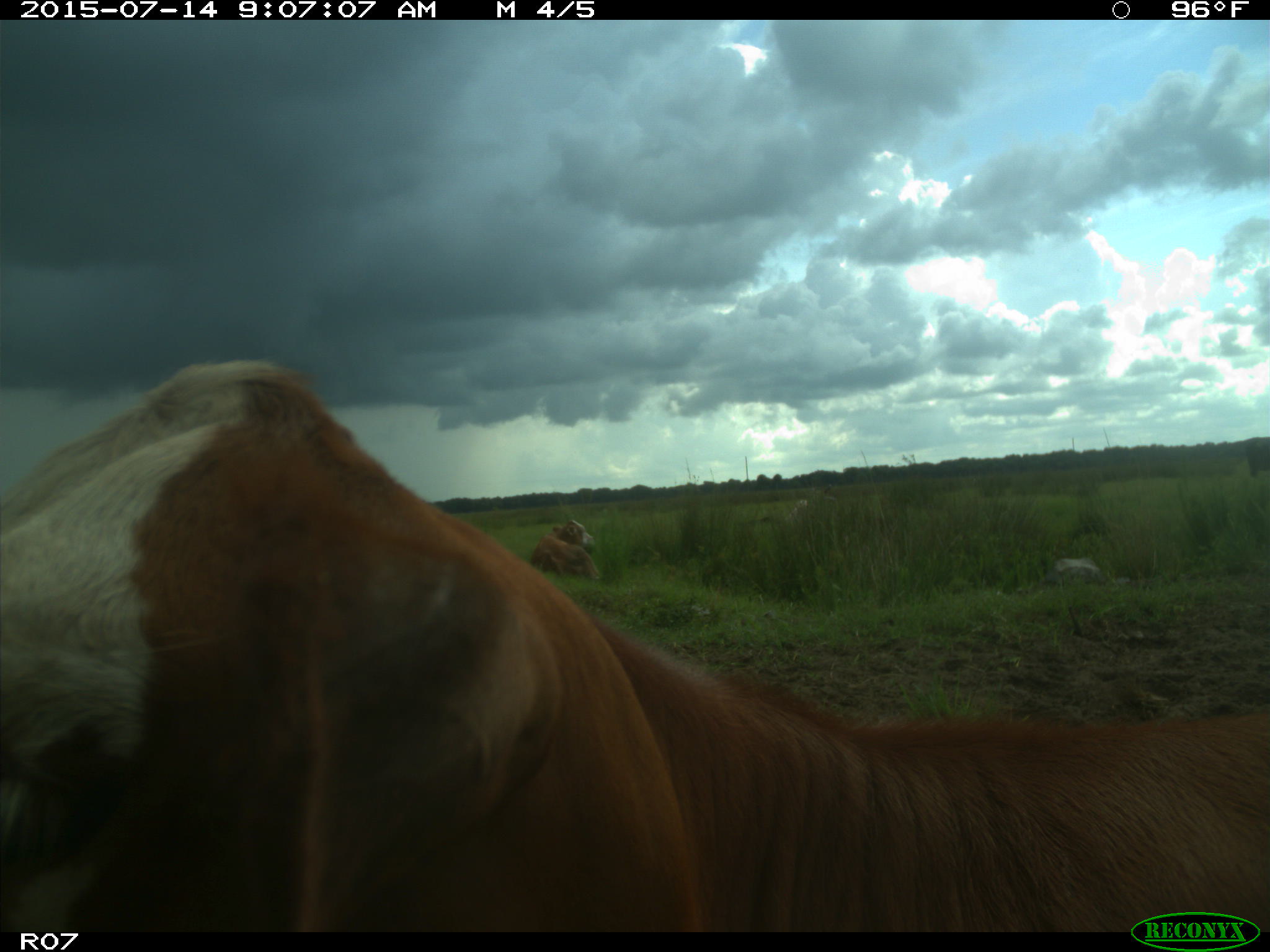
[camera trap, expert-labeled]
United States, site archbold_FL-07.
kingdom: Animalia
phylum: Chordata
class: Mammalia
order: Artiodactyla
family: Bovidae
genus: Bos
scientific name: Bos taurus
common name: domestic cow